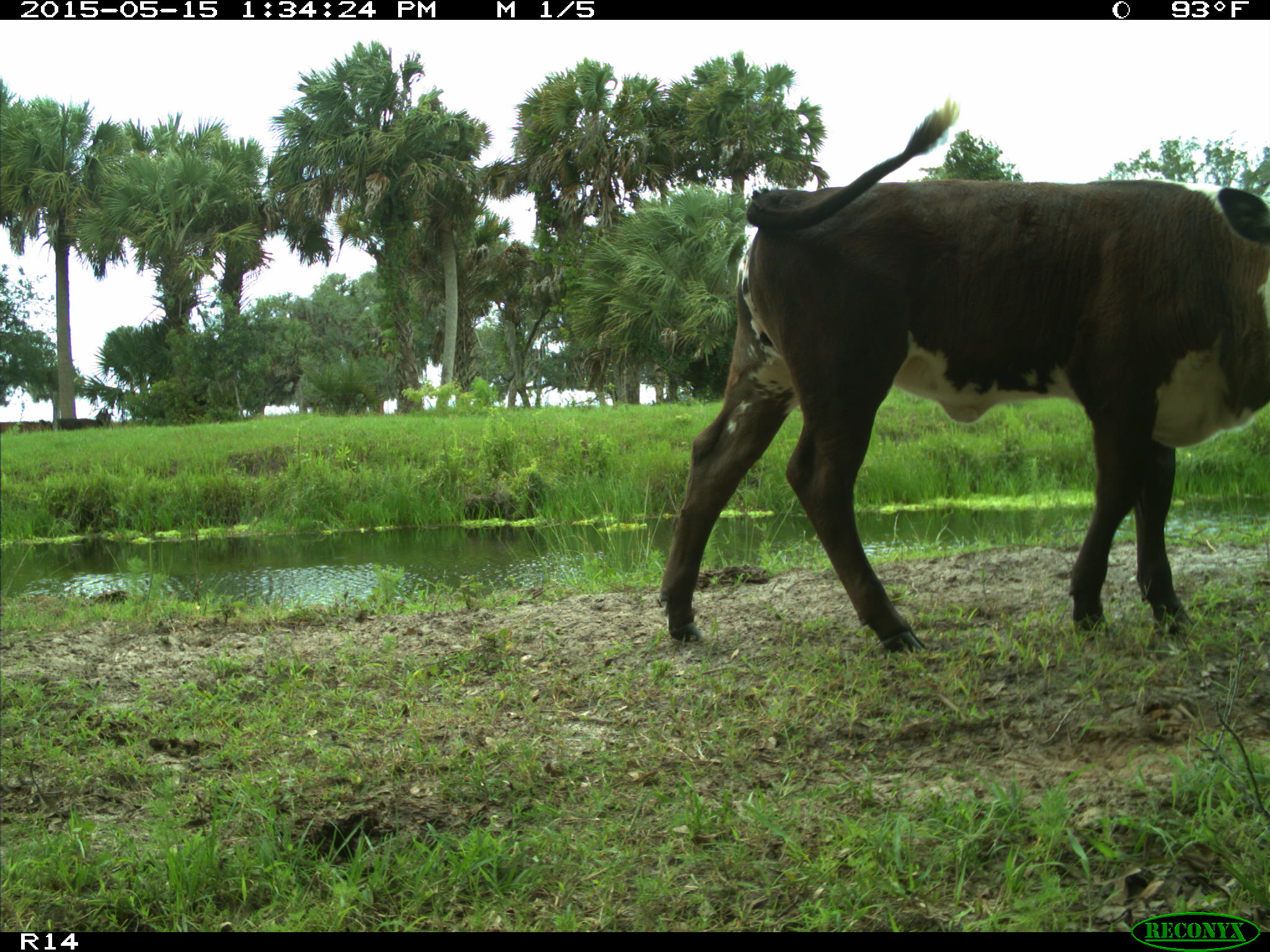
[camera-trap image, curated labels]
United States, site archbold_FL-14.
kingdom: Animalia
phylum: Chordata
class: Mammalia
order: Artiodactyla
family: Bovidae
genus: Bos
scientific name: Bos taurus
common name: domestic cow